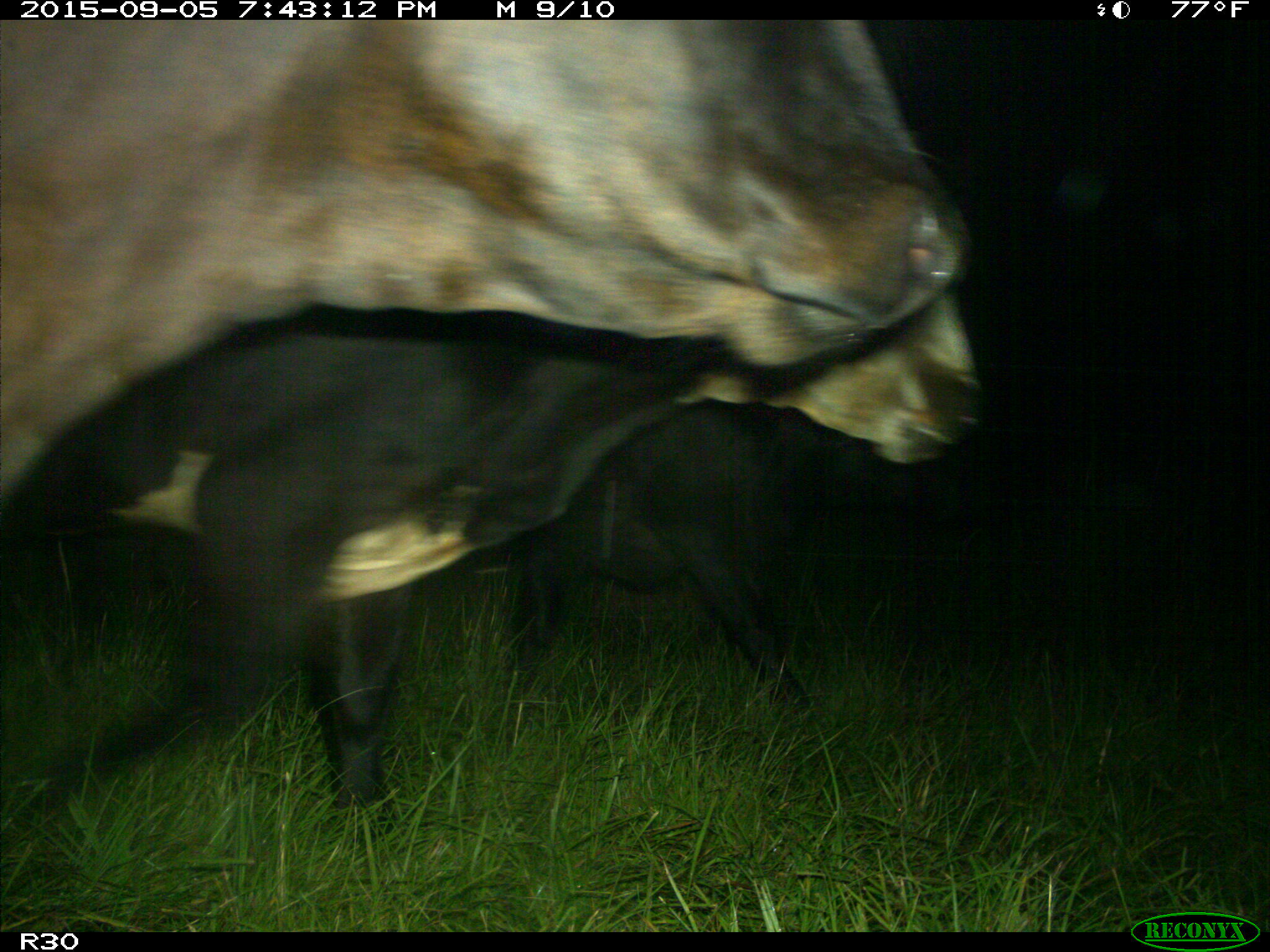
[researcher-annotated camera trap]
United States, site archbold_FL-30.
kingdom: Animalia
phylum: Chordata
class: Mammalia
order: Artiodactyla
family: Bovidae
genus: Bos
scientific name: Bos taurus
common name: domestic cow